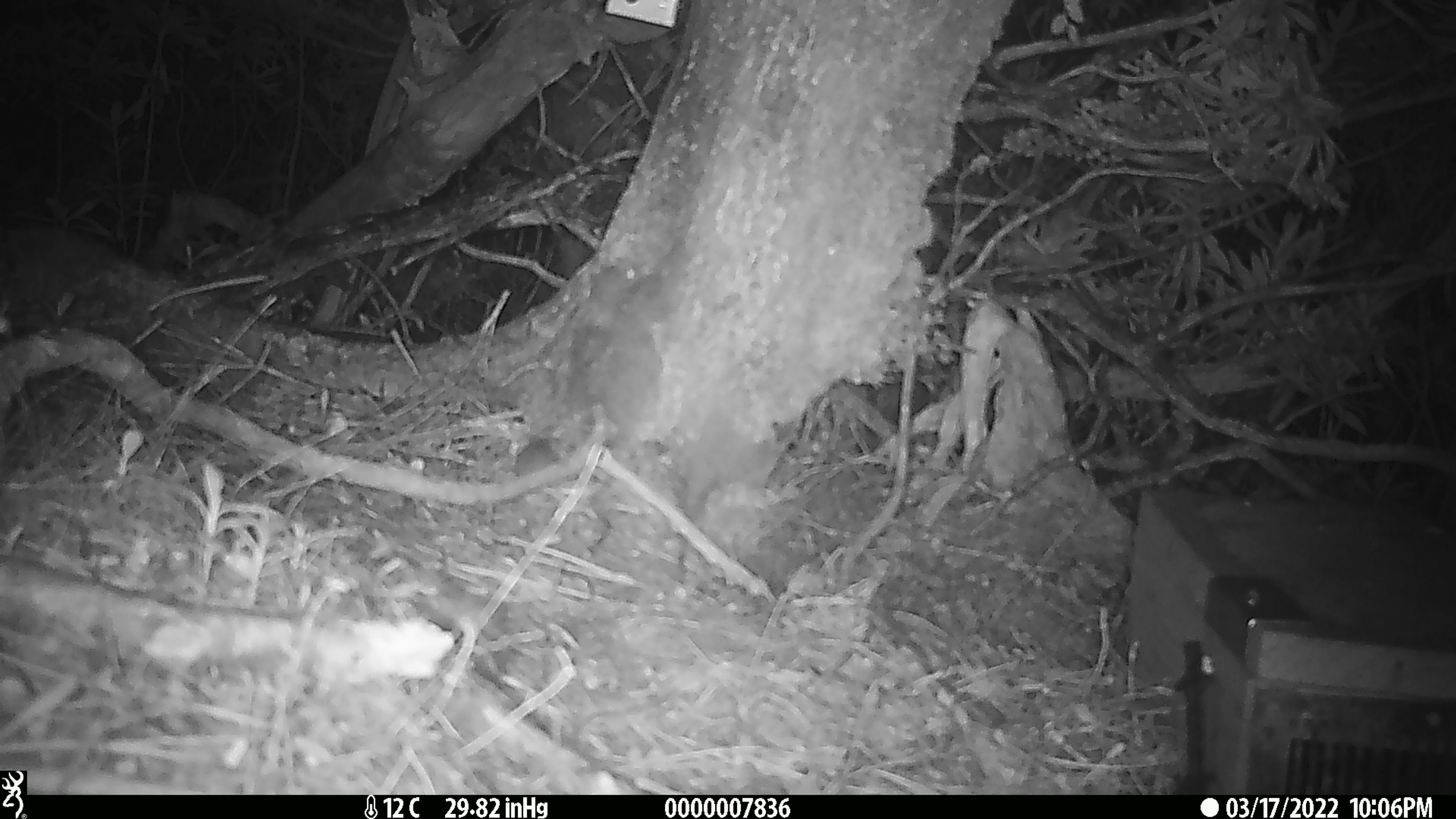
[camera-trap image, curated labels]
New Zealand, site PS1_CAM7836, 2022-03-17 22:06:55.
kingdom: Animalia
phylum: Chordata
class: Mammalia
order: Rodentia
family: Muridae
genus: Mus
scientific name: Mus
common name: mouse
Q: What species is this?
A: Mouse (Mus).